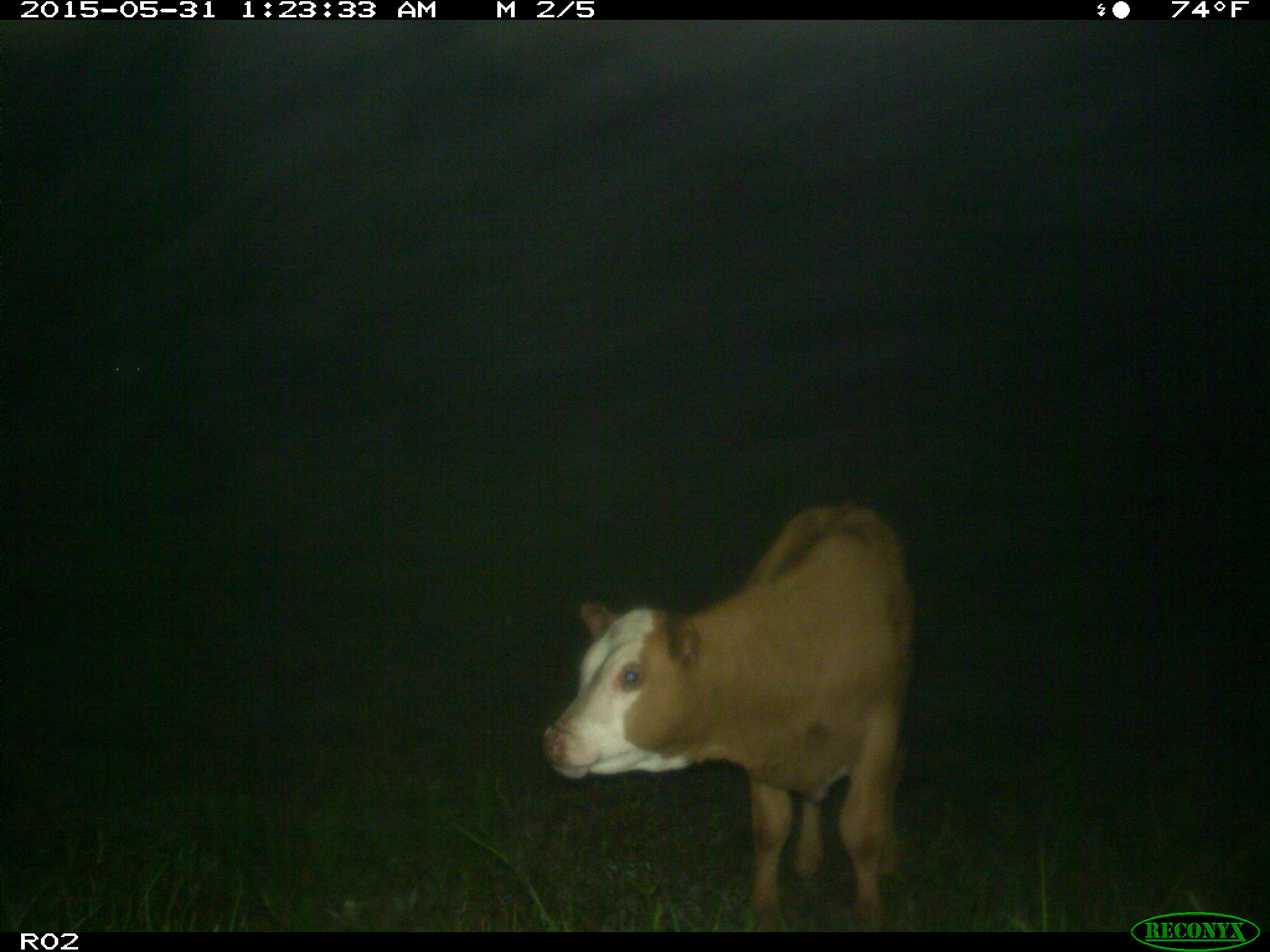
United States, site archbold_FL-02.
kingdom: Animalia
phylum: Chordata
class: Mammalia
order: Artiodactyla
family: Bovidae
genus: Bos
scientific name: Bos taurus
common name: domestic cow